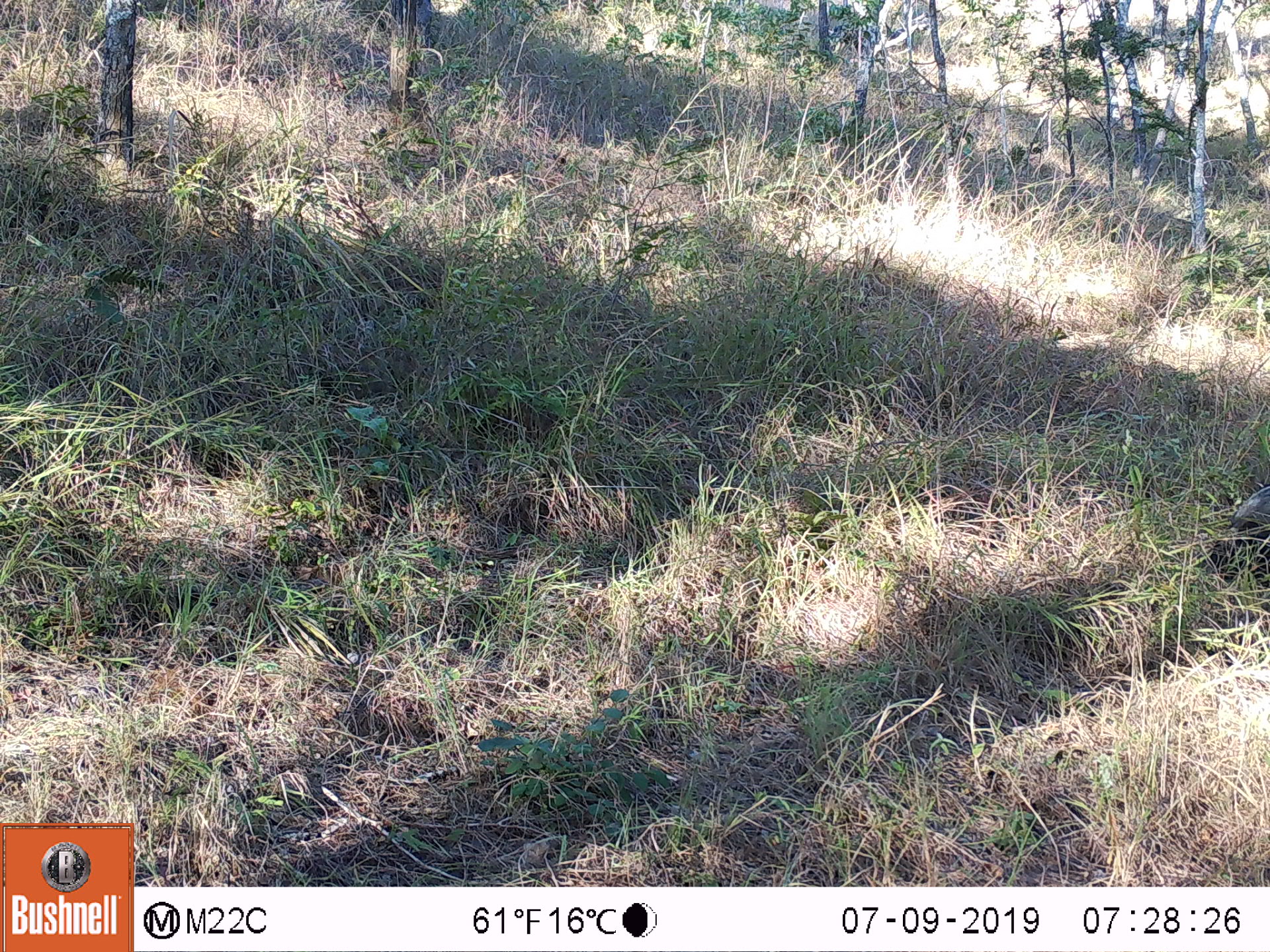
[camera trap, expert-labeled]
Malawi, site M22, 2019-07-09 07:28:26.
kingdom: Animalia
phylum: Chordata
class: Mammalia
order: Artiodactyla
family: Suidae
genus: Potamochoerus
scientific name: Potamochoerus larvatus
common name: bushpig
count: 1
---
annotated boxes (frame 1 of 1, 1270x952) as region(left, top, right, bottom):
bushpig: region(1194, 477, 1266, 591)